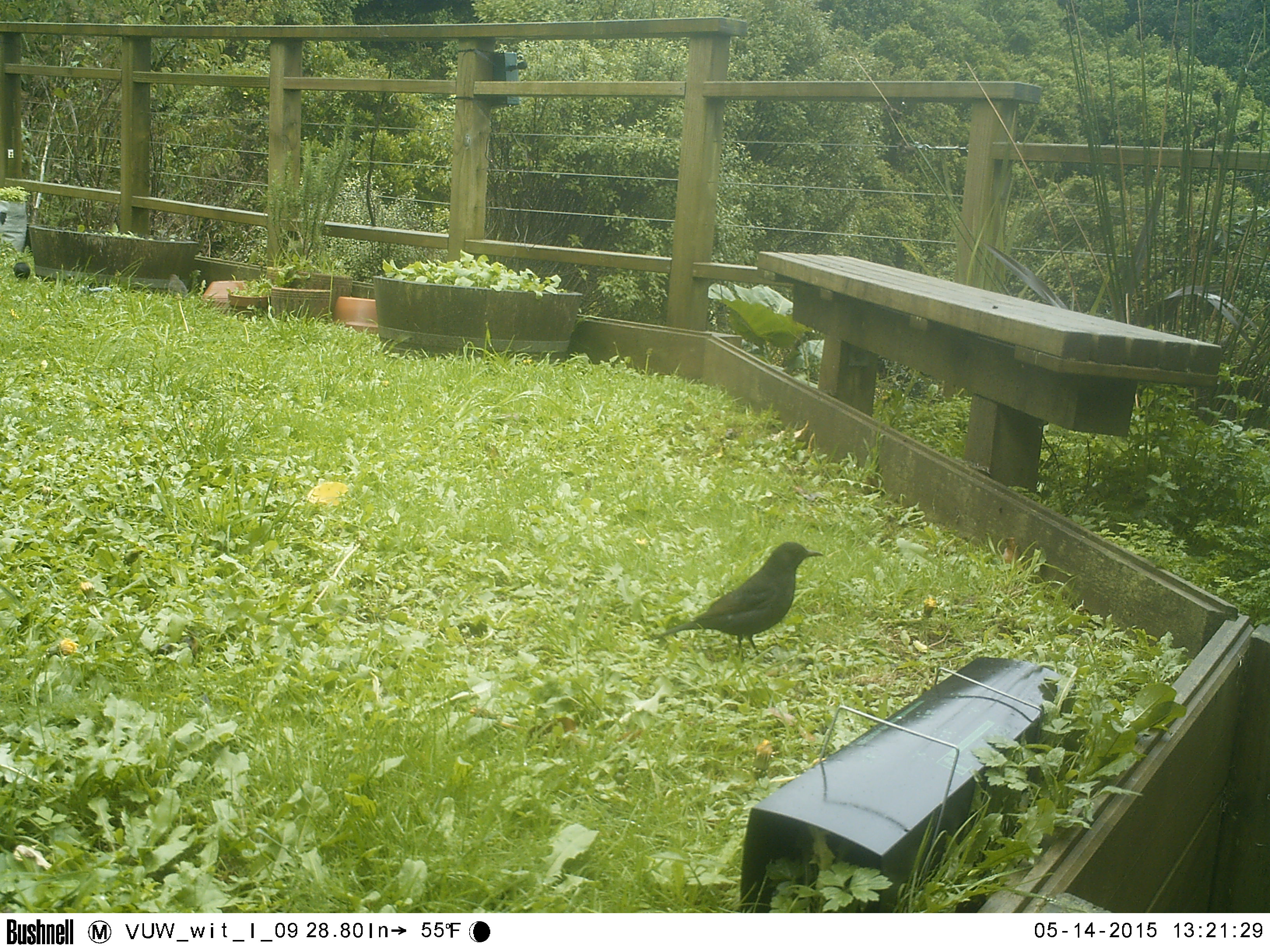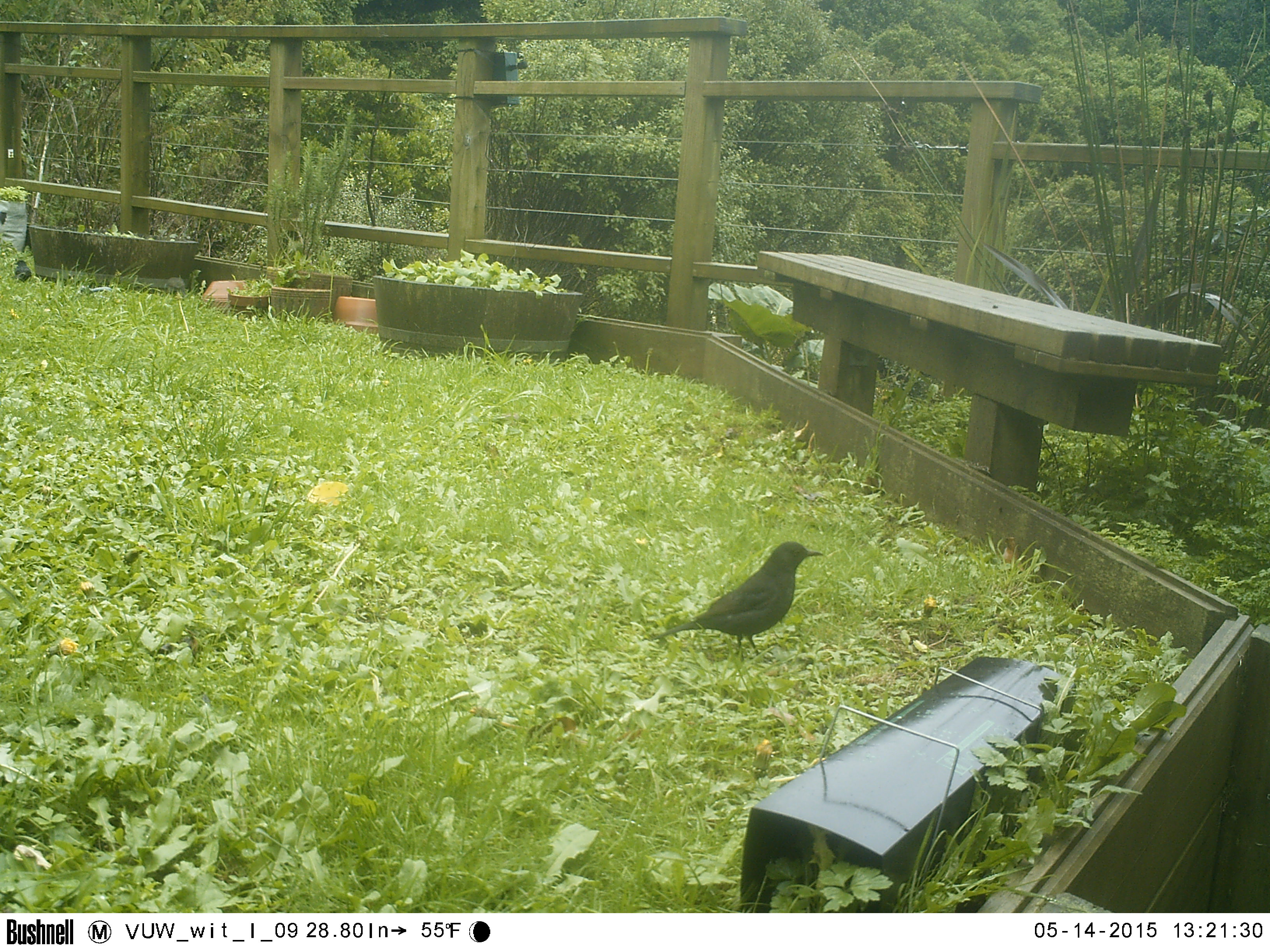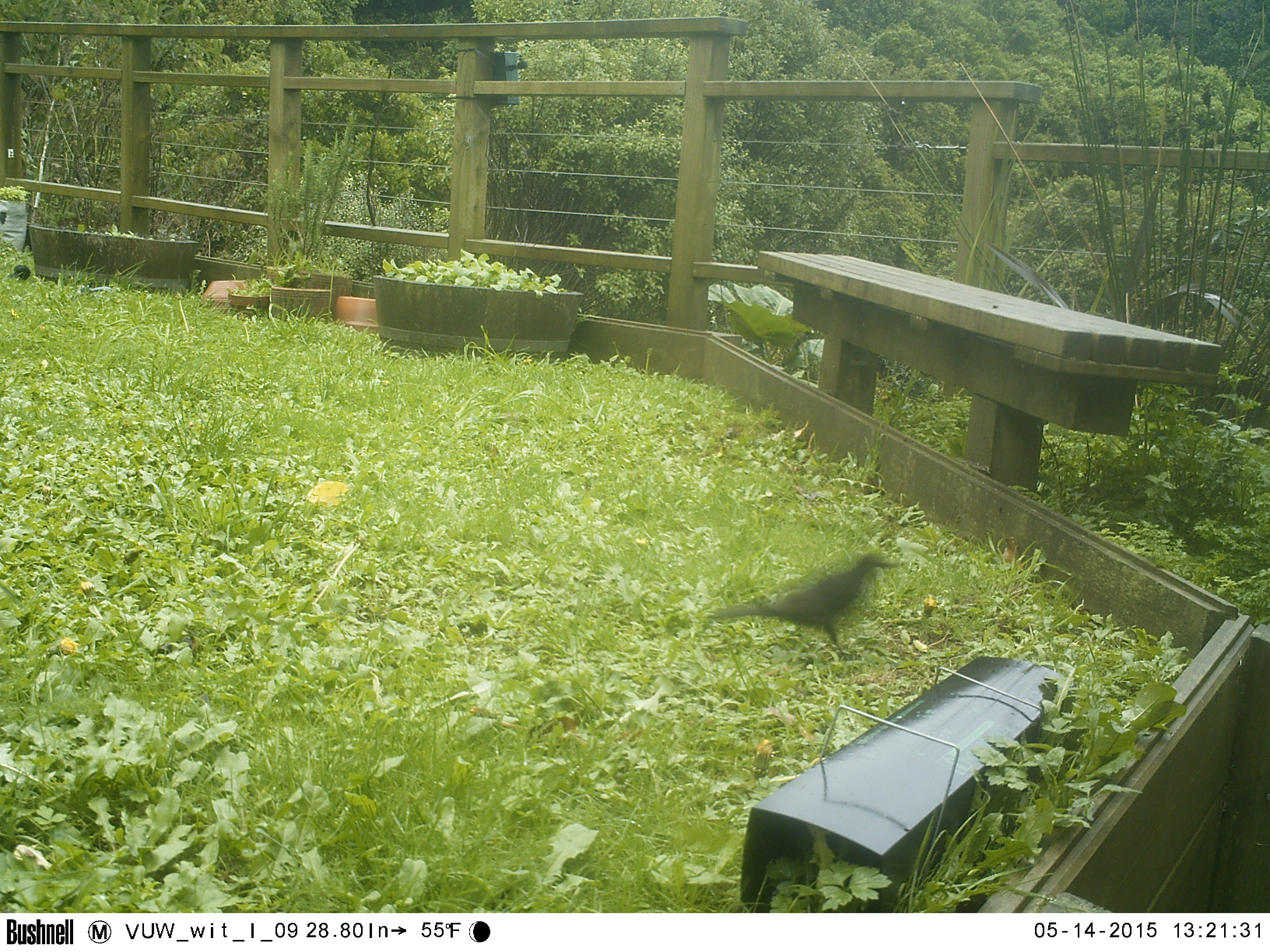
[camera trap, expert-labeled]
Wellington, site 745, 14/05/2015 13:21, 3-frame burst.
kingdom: Animalia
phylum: Chordata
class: Aves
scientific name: Aves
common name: bird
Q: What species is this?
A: Bird (Aves).